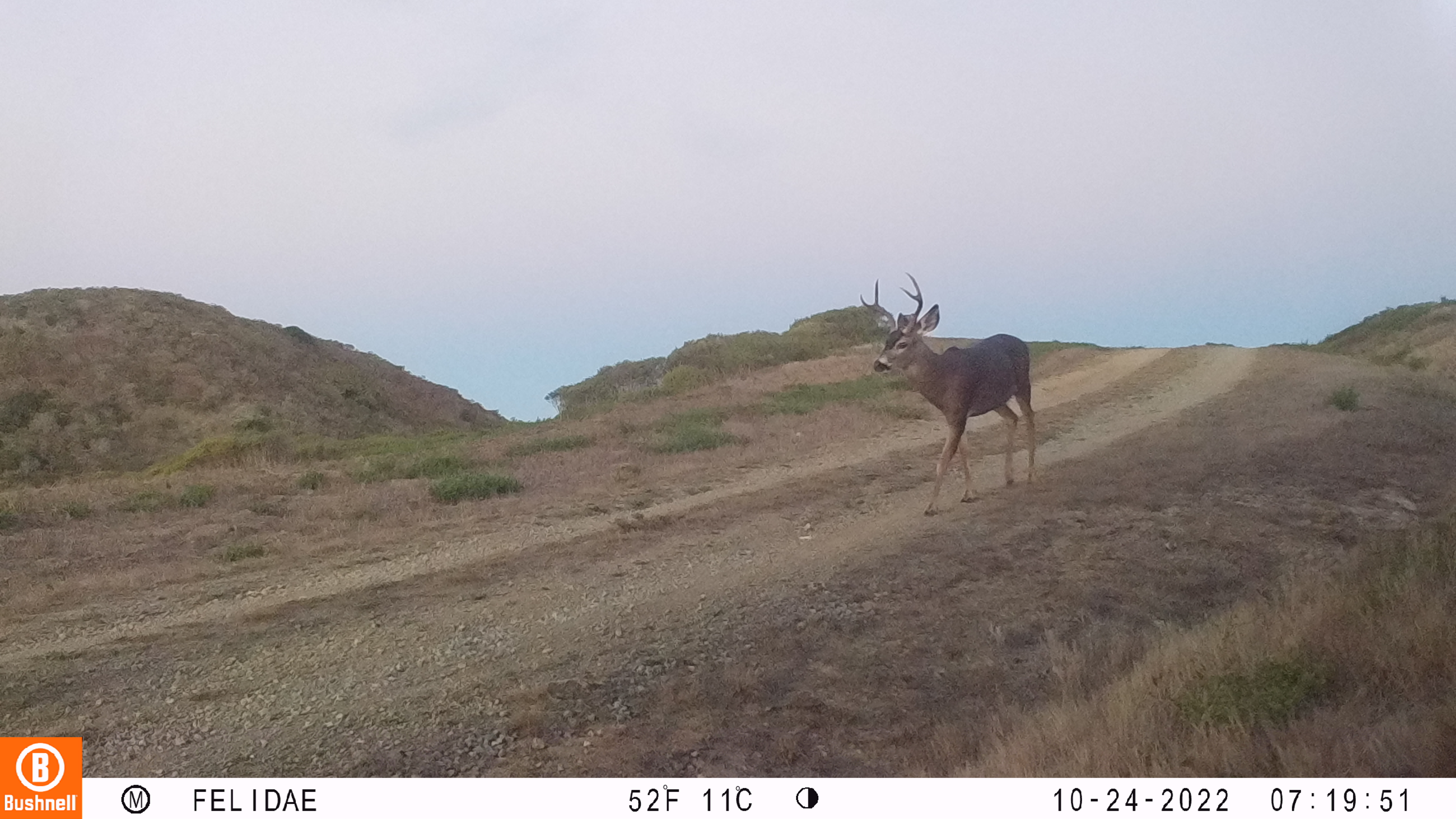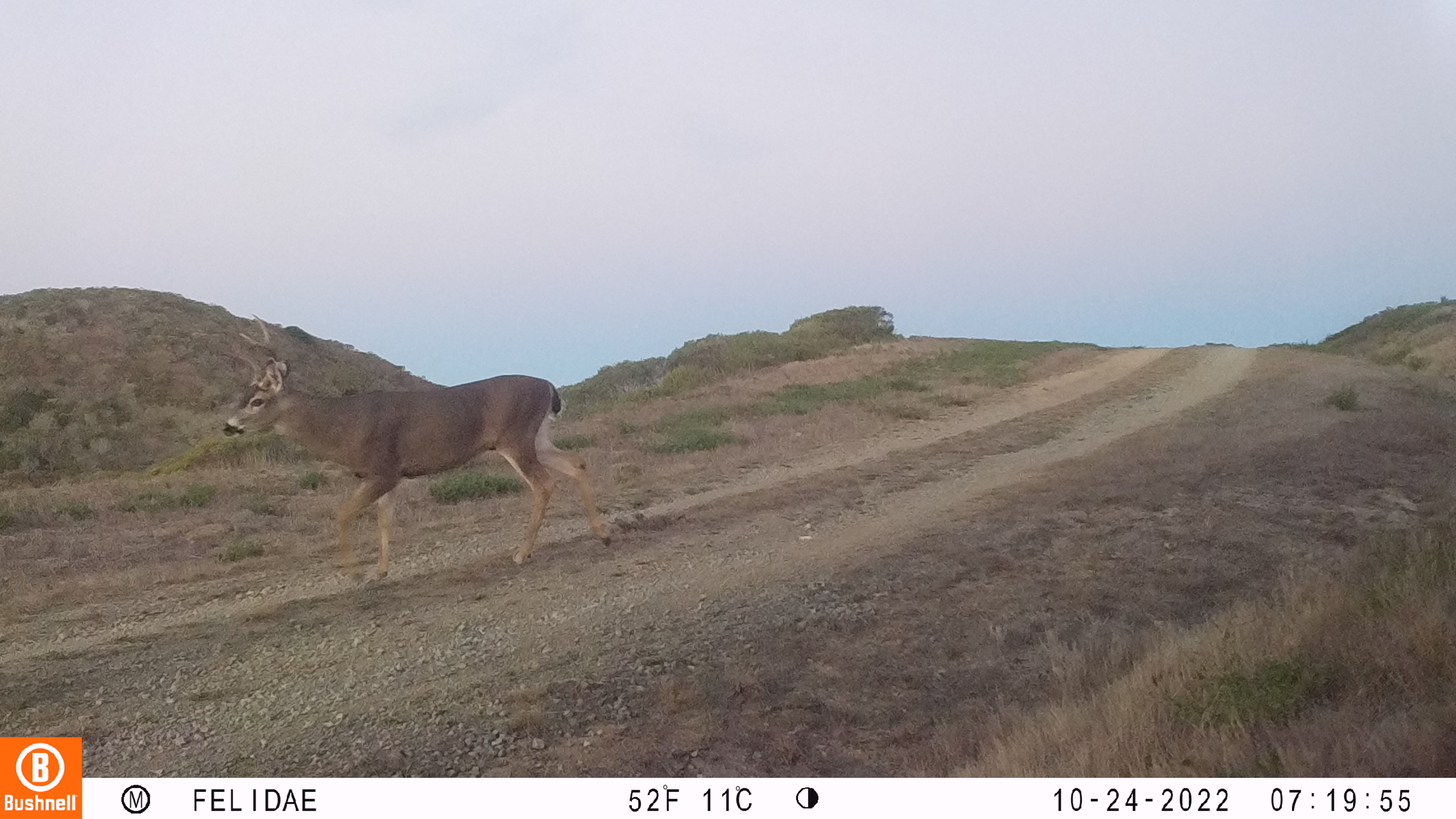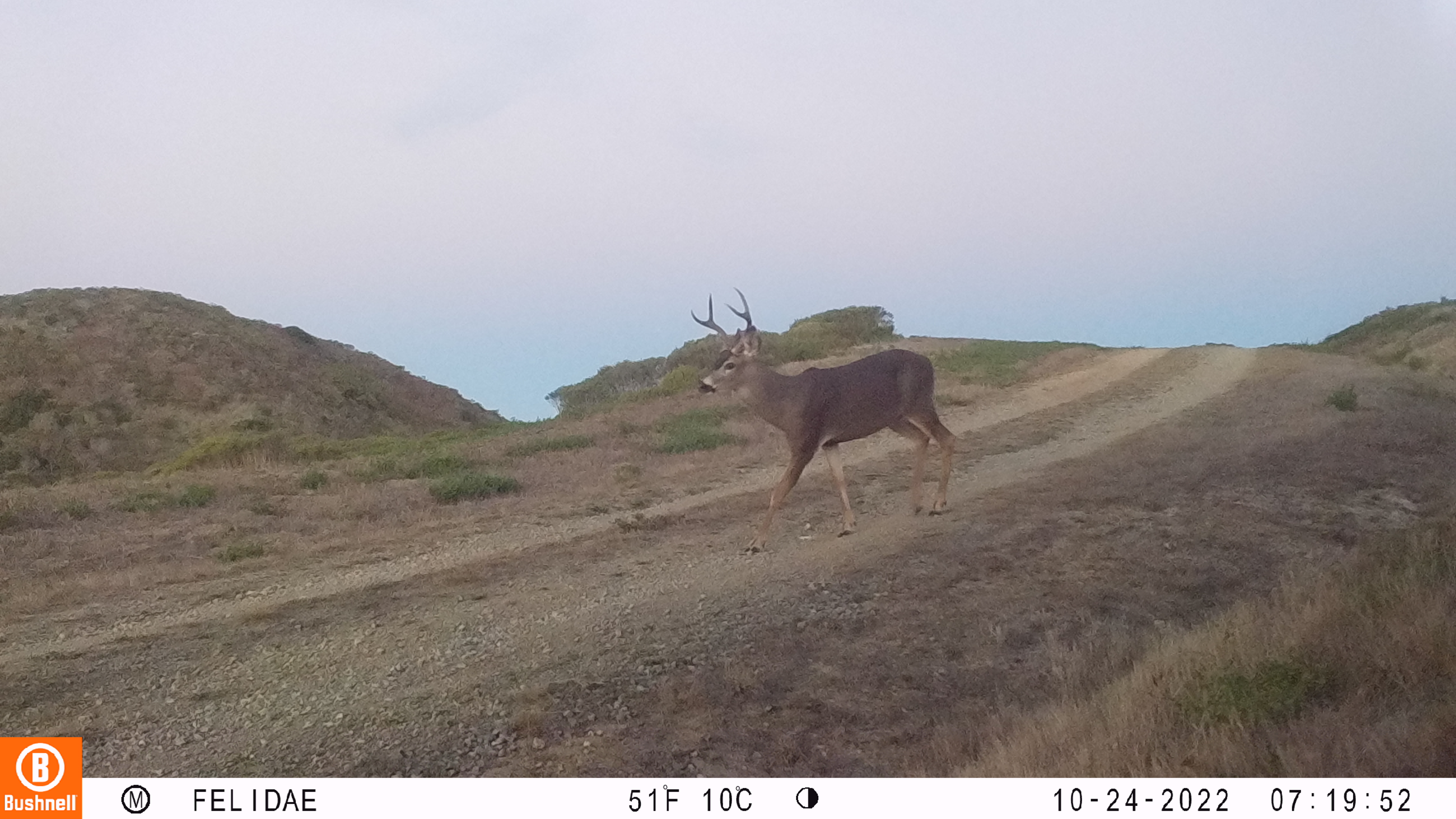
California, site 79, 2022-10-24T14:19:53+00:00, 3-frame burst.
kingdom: Animalia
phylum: Chordata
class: Mammalia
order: Artiodactyla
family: Cervidae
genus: Odocoileus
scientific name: Odocoileus hemionus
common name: mule deer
Mule deer (Odocoileus hemionus).